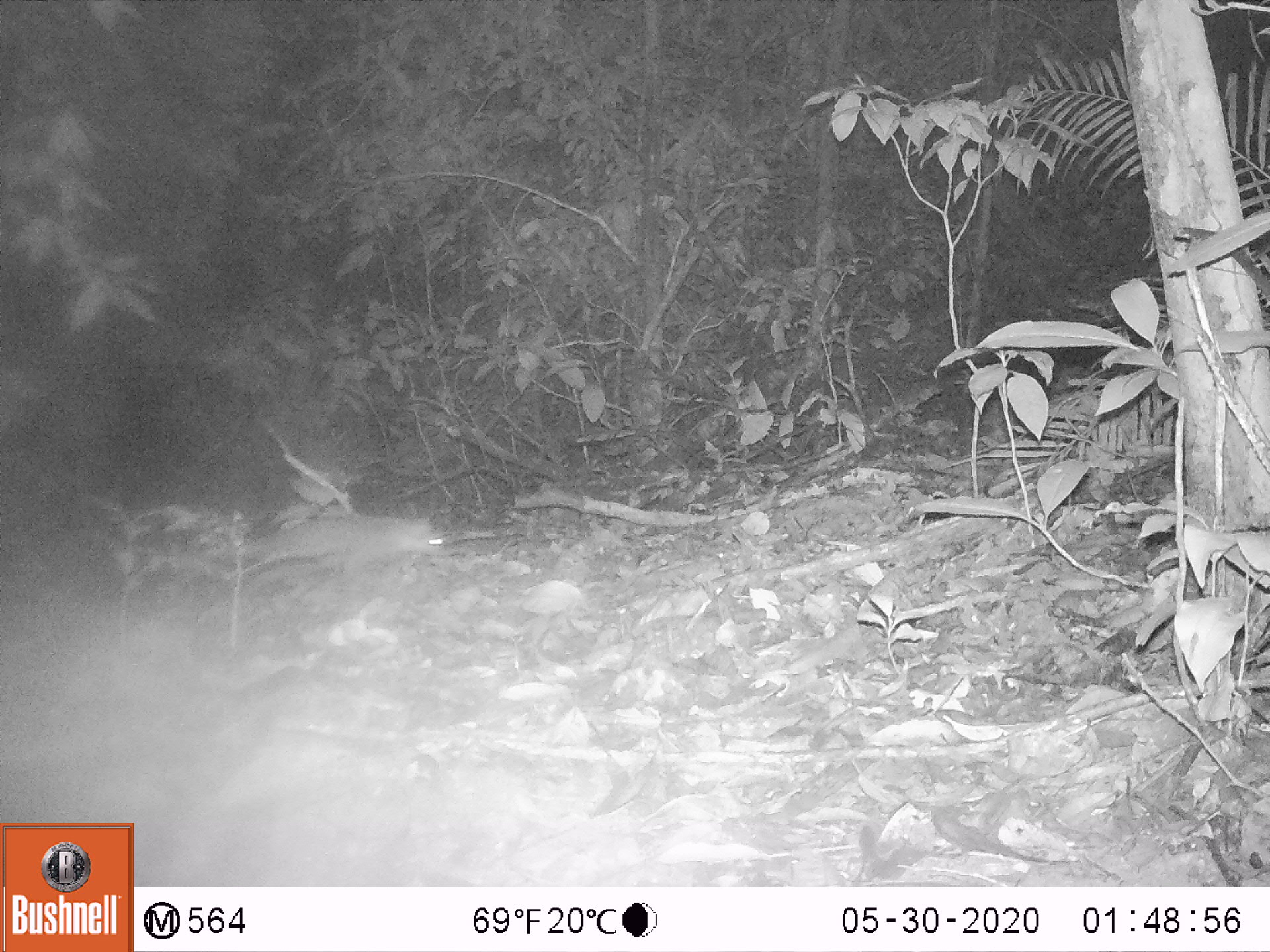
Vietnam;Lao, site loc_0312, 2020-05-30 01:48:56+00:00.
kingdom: Animalia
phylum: Chordata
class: Mammalia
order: Carnivora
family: Mustelidae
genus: Melogale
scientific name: Melogale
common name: ferret badger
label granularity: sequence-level